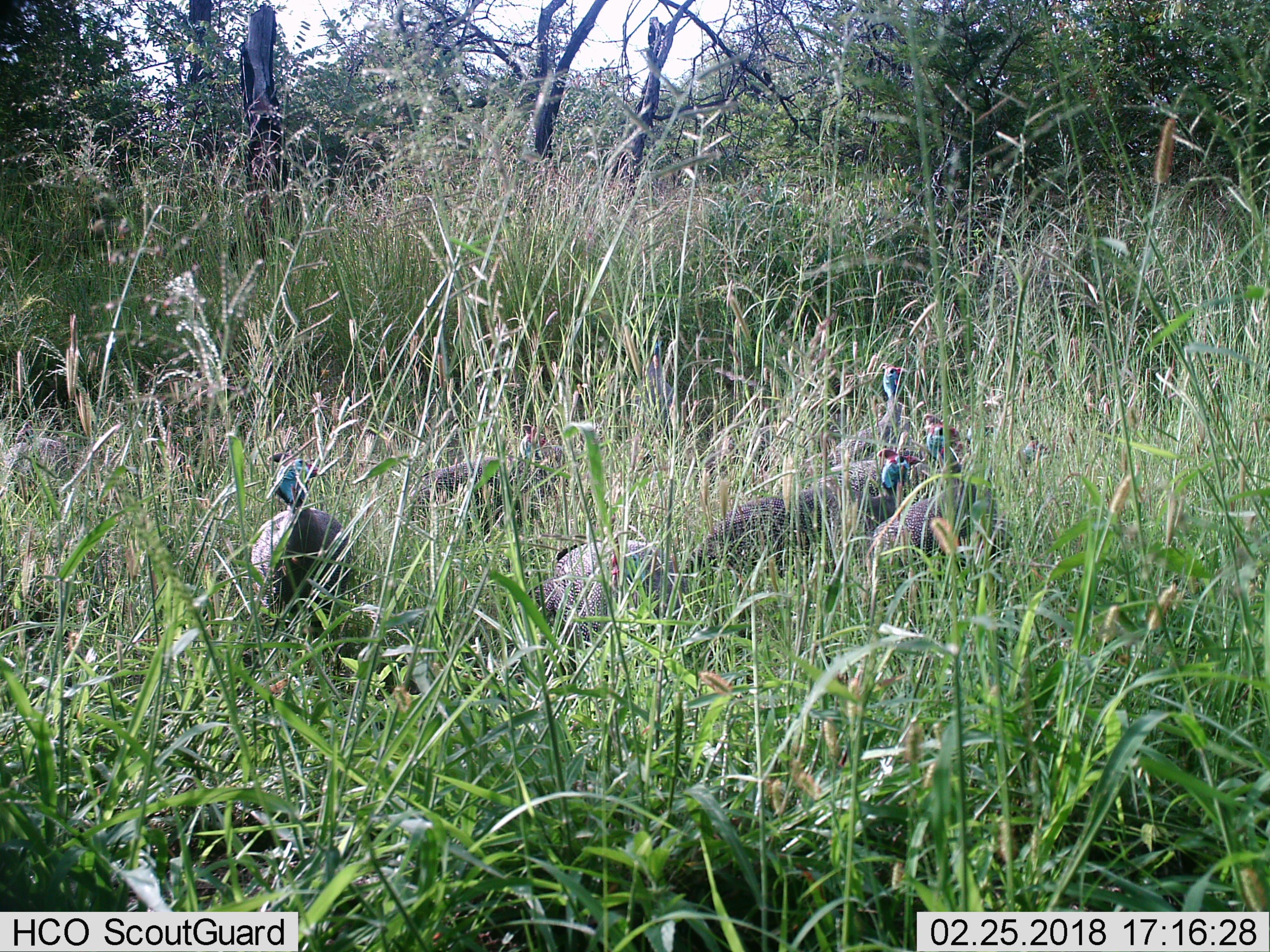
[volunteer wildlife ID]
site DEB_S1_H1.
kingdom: Animalia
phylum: Chordata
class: Aves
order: Galliformes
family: Numididae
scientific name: Numididae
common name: guineafowl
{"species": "guineafowl (Numididae)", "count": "8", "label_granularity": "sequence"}